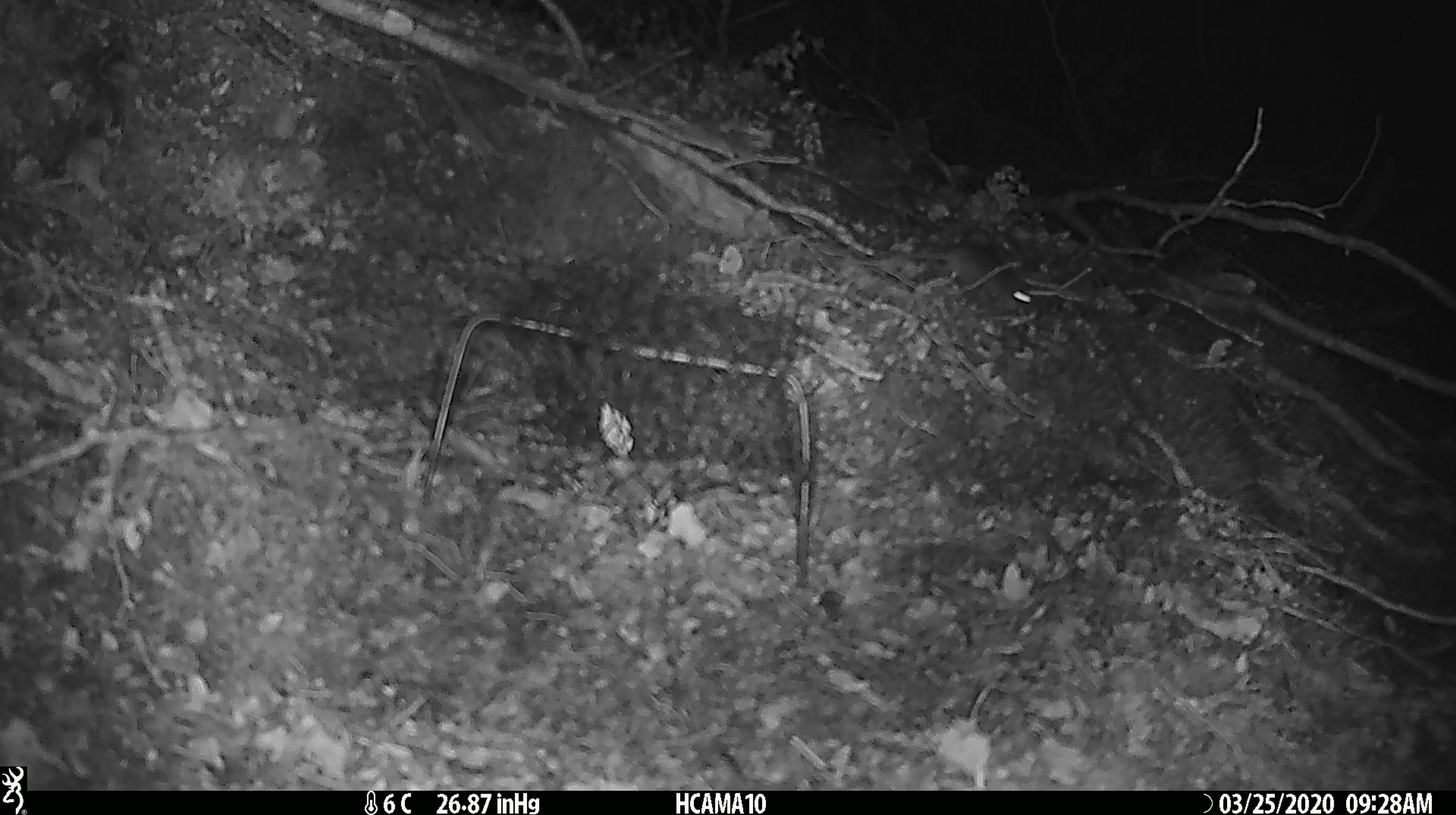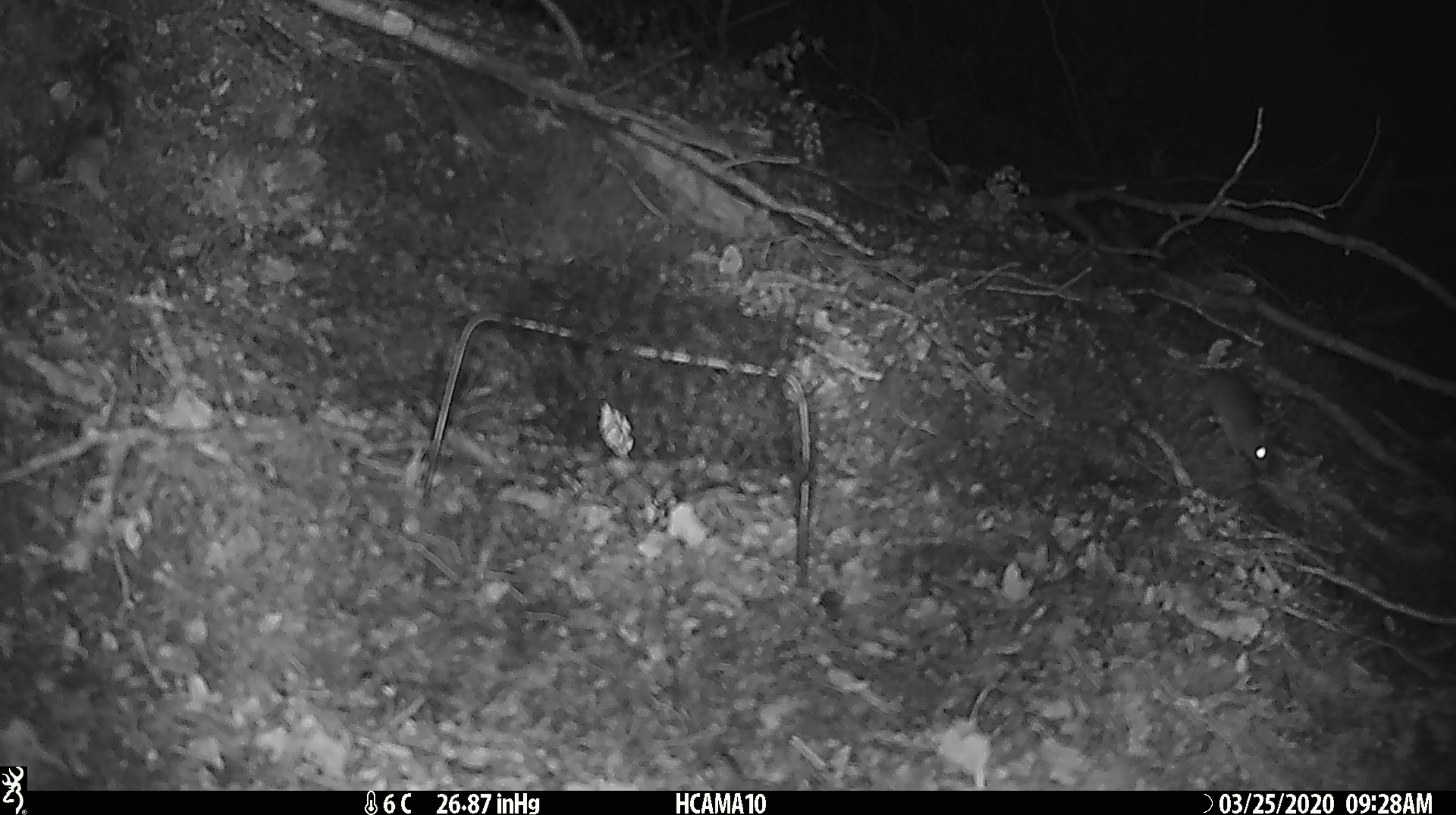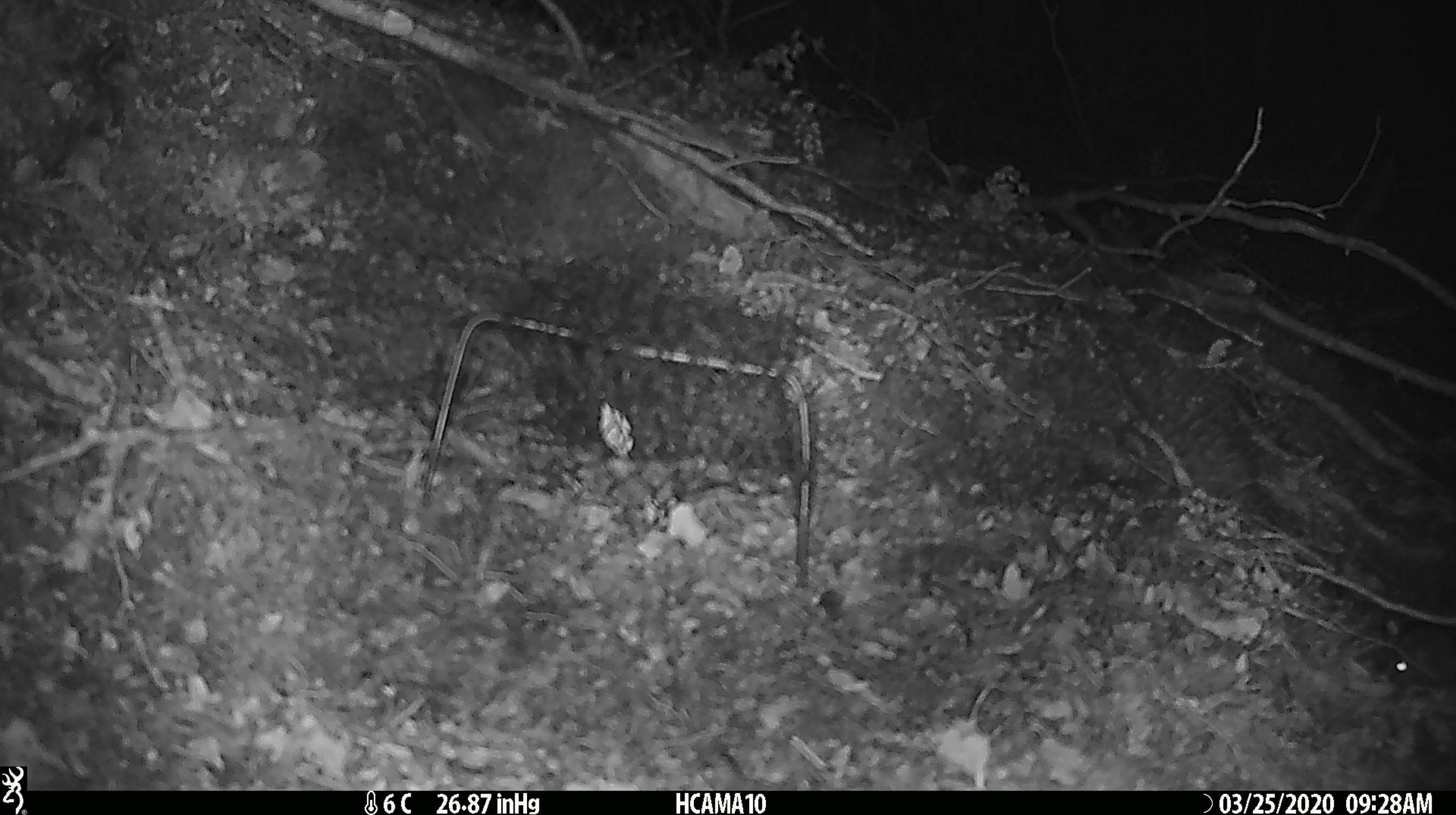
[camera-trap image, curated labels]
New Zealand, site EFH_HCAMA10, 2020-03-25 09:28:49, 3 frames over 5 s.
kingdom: Animalia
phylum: Chordata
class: Mammalia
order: Rodentia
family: Muridae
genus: Mus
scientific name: Mus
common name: mouse